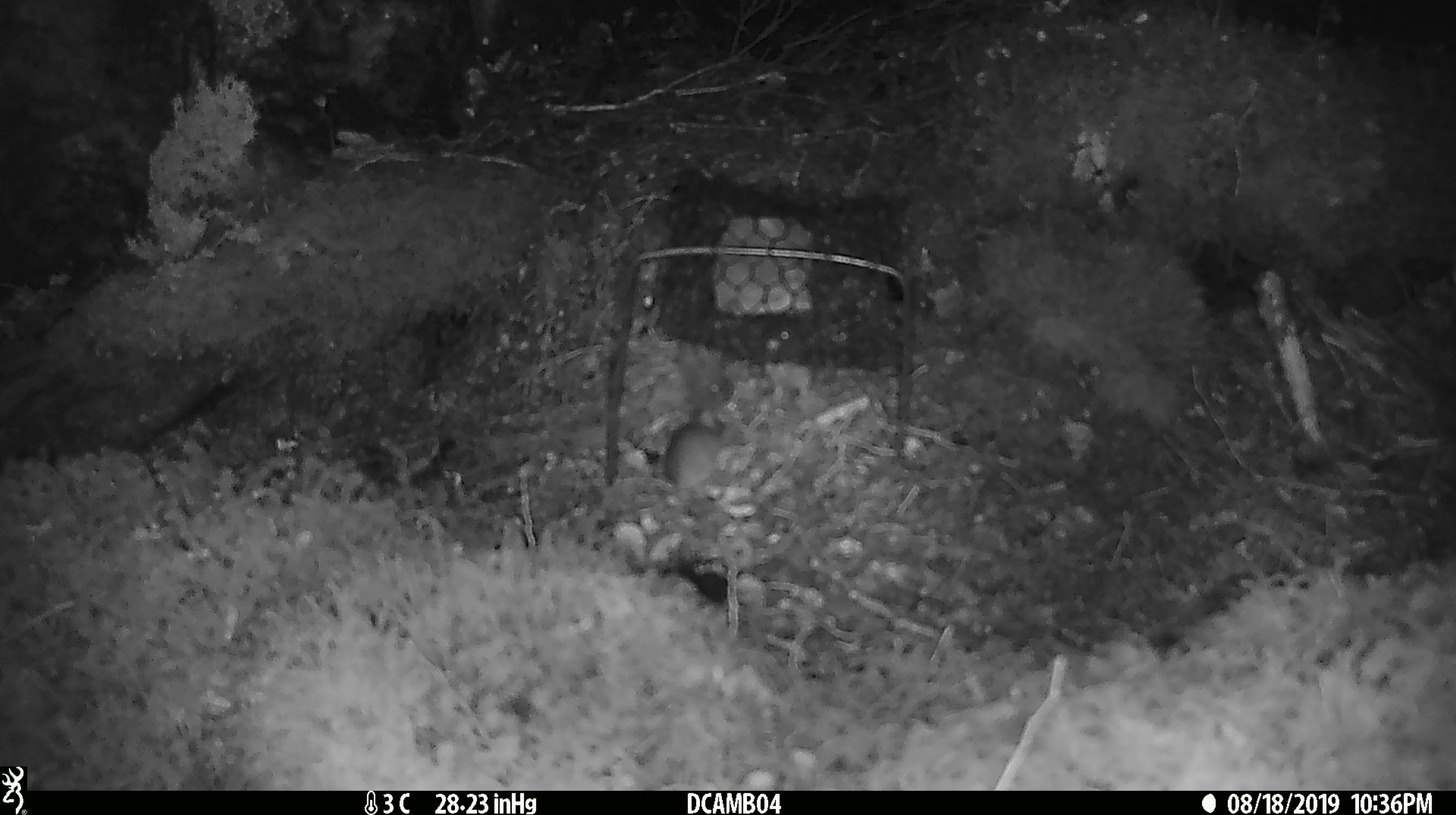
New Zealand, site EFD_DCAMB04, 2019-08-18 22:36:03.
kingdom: Animalia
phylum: Chordata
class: Mammalia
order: Rodentia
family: Muridae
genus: Mus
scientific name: Mus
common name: mouse